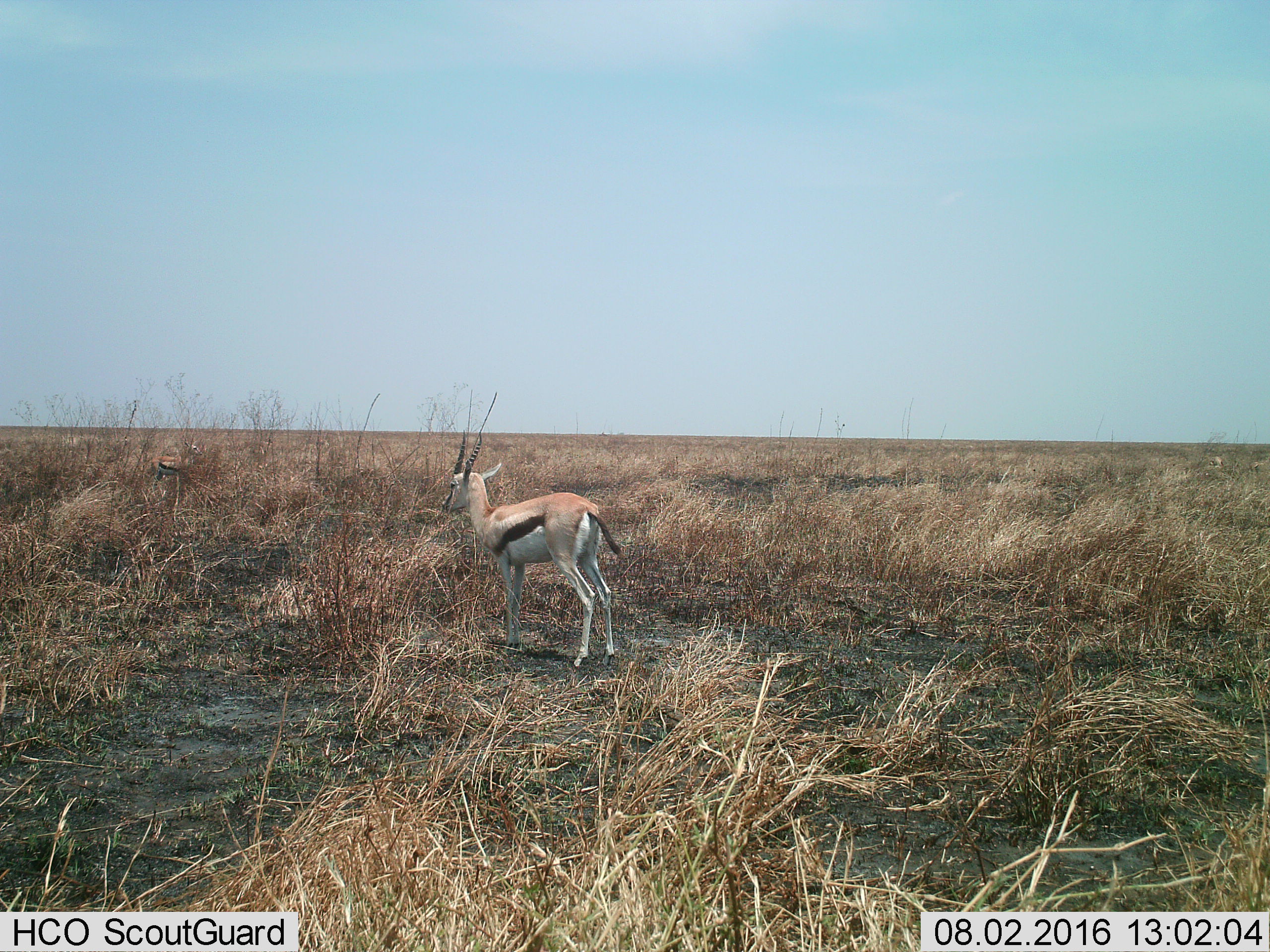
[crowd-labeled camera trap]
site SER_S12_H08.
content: unidentified animal